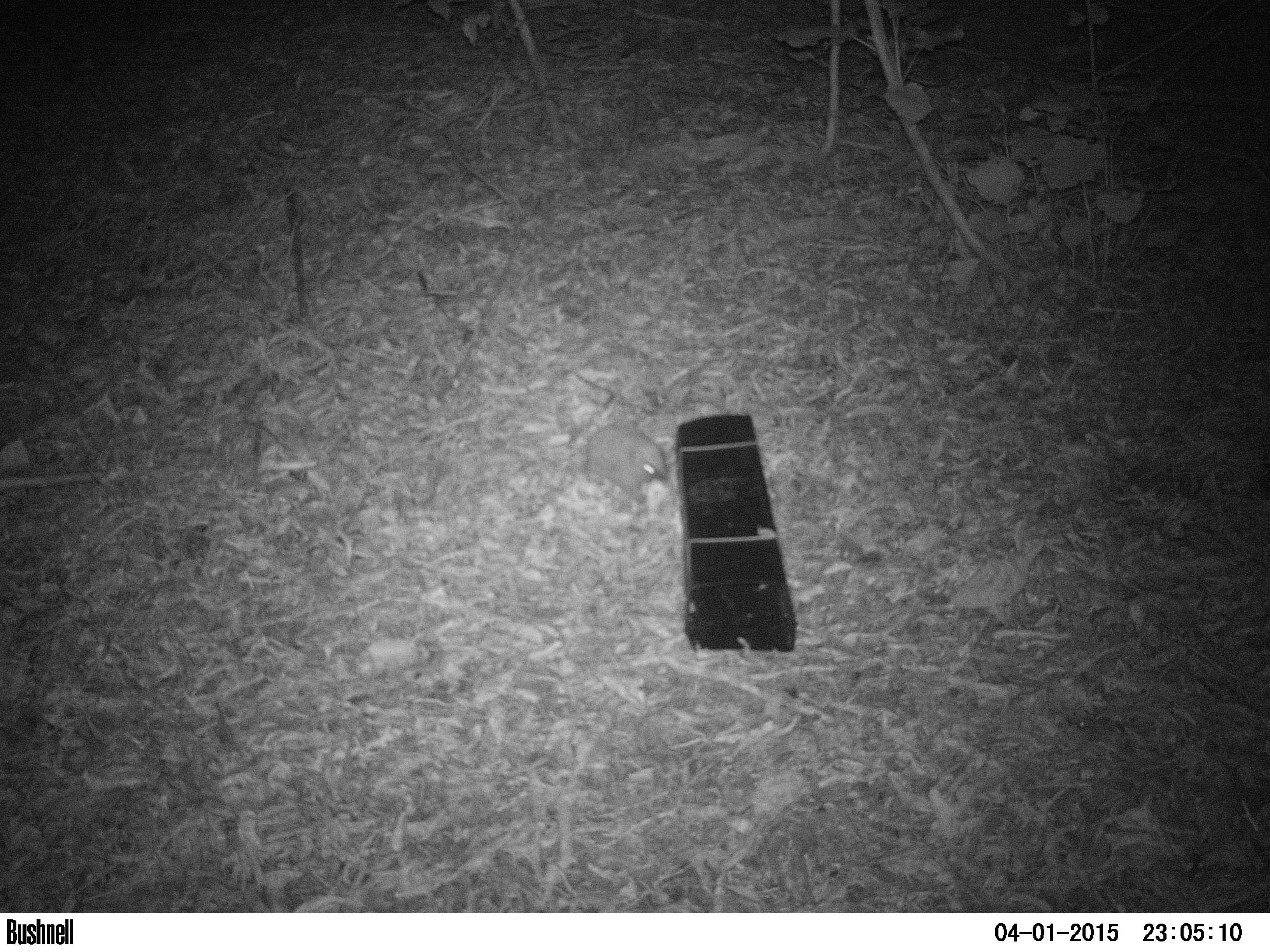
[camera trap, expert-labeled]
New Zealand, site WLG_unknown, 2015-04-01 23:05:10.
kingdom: Animalia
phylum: Chordata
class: Mammalia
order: Eulipotyphla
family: Erinaceidae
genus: Erinaceus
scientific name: Erinaceus europaeus europaeus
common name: european hedgehog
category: hedgehog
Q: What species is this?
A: Hedgehog (european hedgehog) (Erinaceus europaeus europaeus).